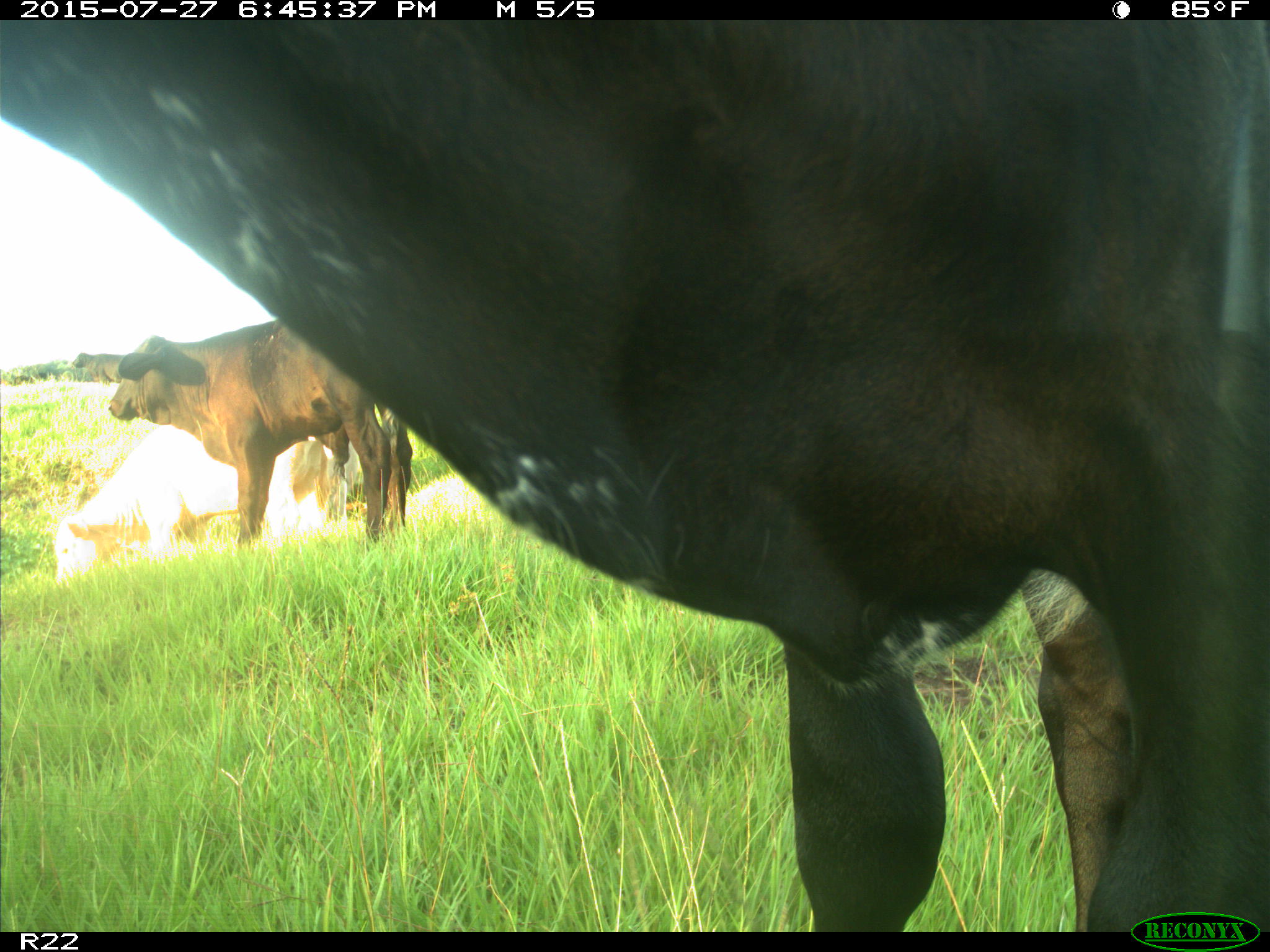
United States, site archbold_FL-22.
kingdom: Animalia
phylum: Chordata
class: Mammalia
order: Artiodactyla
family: Bovidae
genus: Bos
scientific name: Bos taurus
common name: domestic cow